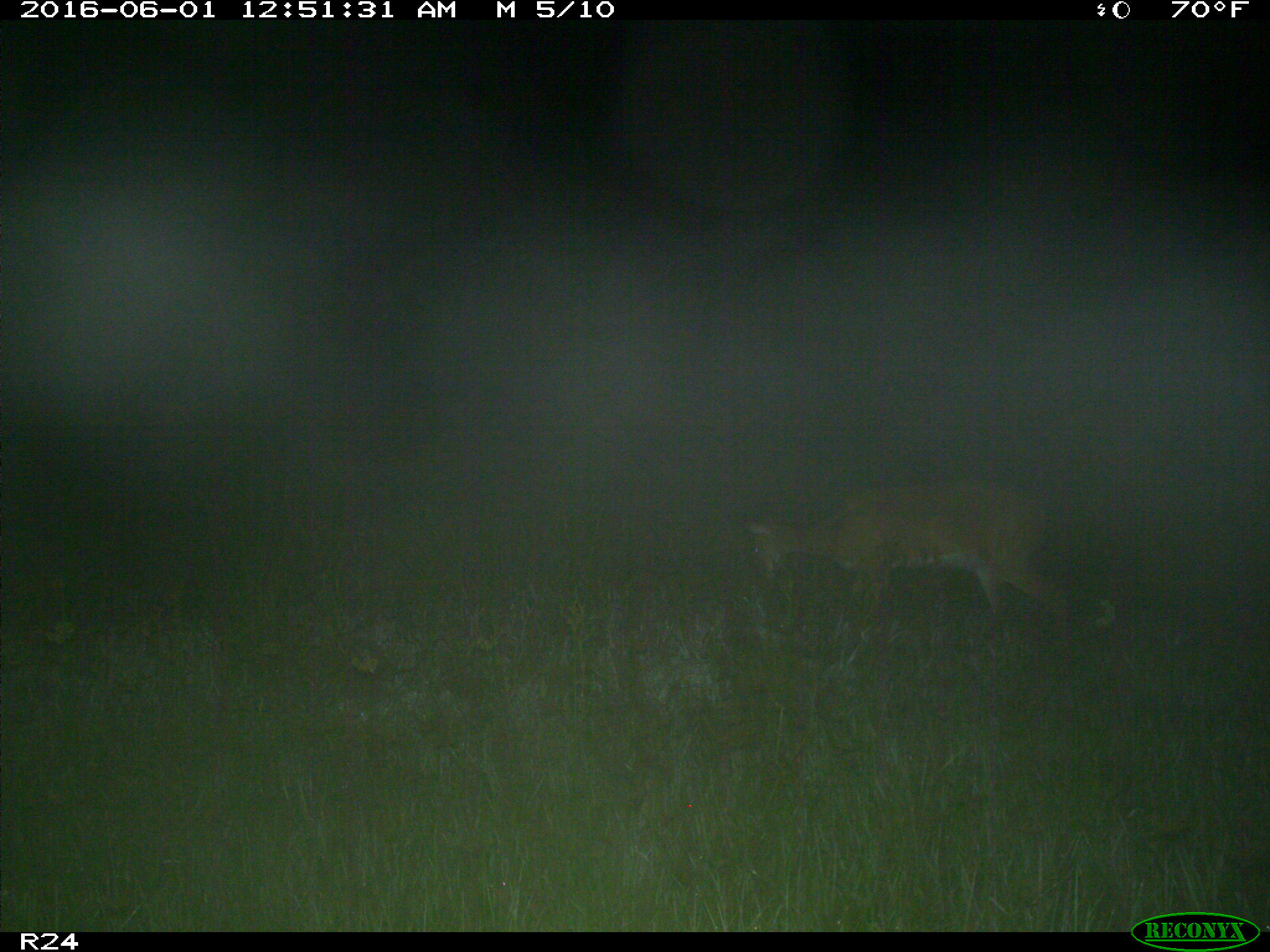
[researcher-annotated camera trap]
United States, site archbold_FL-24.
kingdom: Animalia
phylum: Chordata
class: Mammalia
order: Artiodactyla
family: Cervidae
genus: Odocoileus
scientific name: Odocoileus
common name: deer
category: unidentified deer